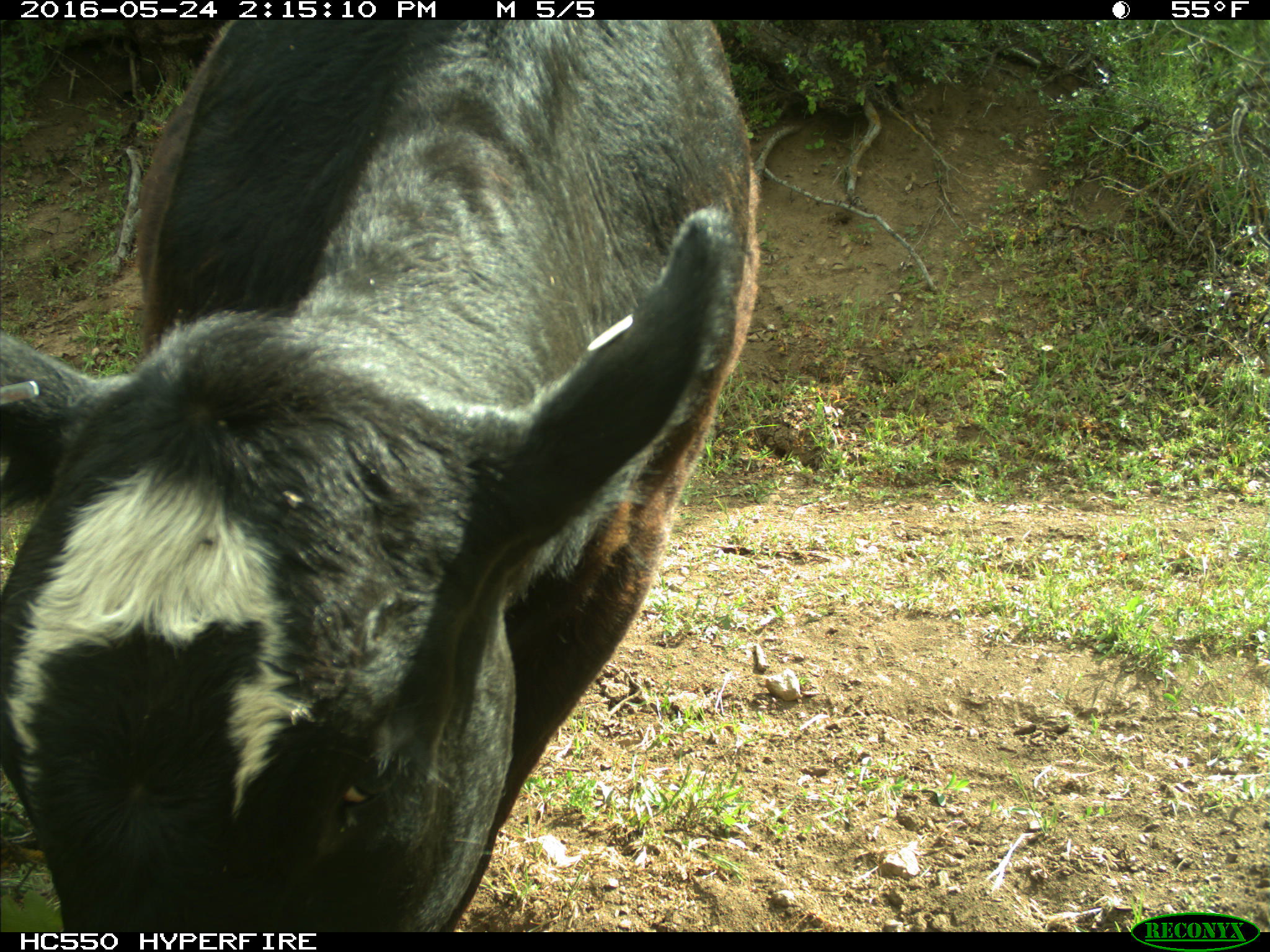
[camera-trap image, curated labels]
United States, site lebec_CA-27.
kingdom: Animalia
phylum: Chordata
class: Mammalia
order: Artiodactyla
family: Bovidae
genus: Bos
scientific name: Bos taurus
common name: domestic cow